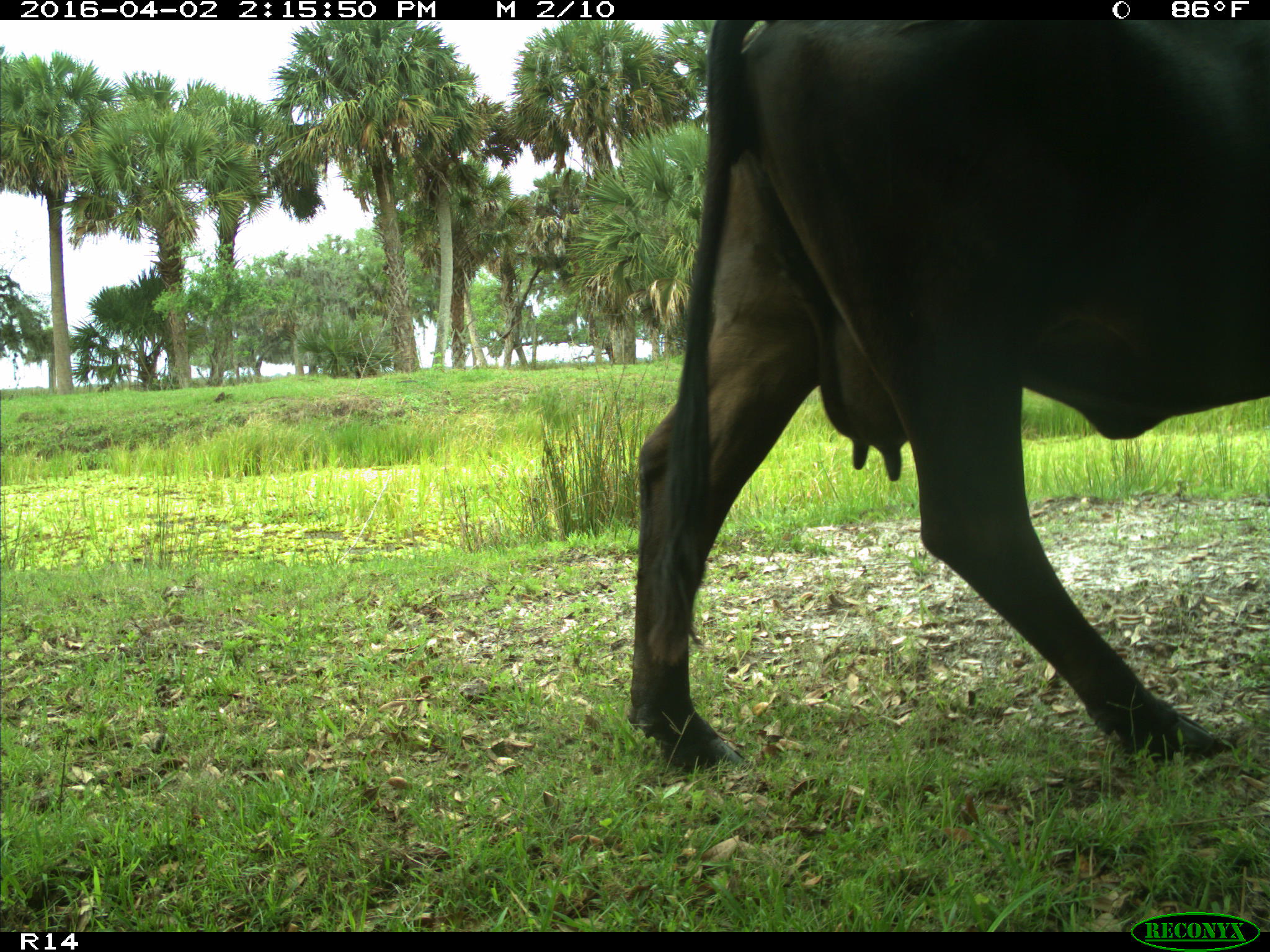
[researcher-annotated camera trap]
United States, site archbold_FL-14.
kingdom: Animalia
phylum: Chordata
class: Mammalia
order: Artiodactyla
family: Bovidae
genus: Bos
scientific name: Bos taurus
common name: domestic cow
Bos taurus (domestic cow).